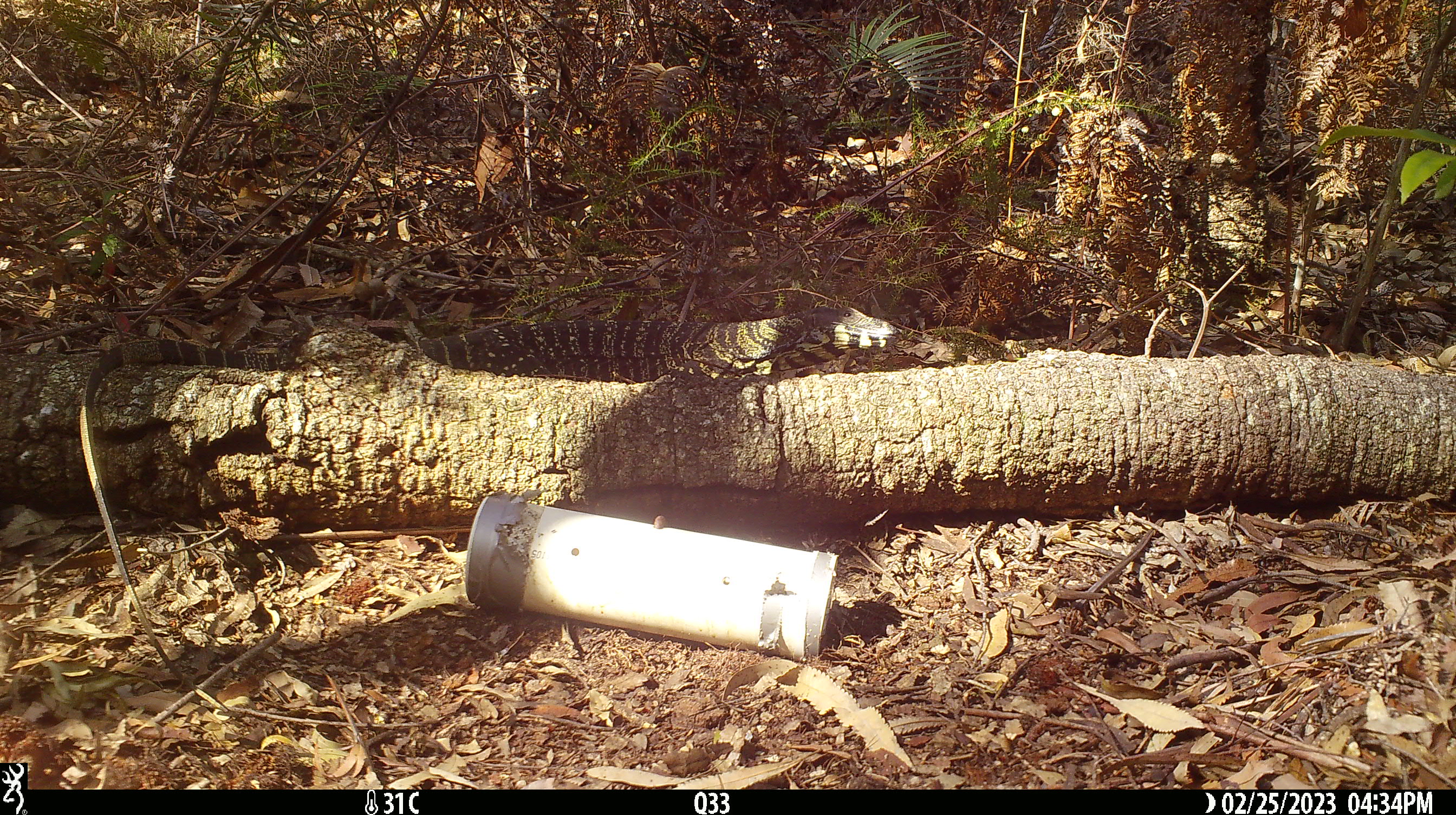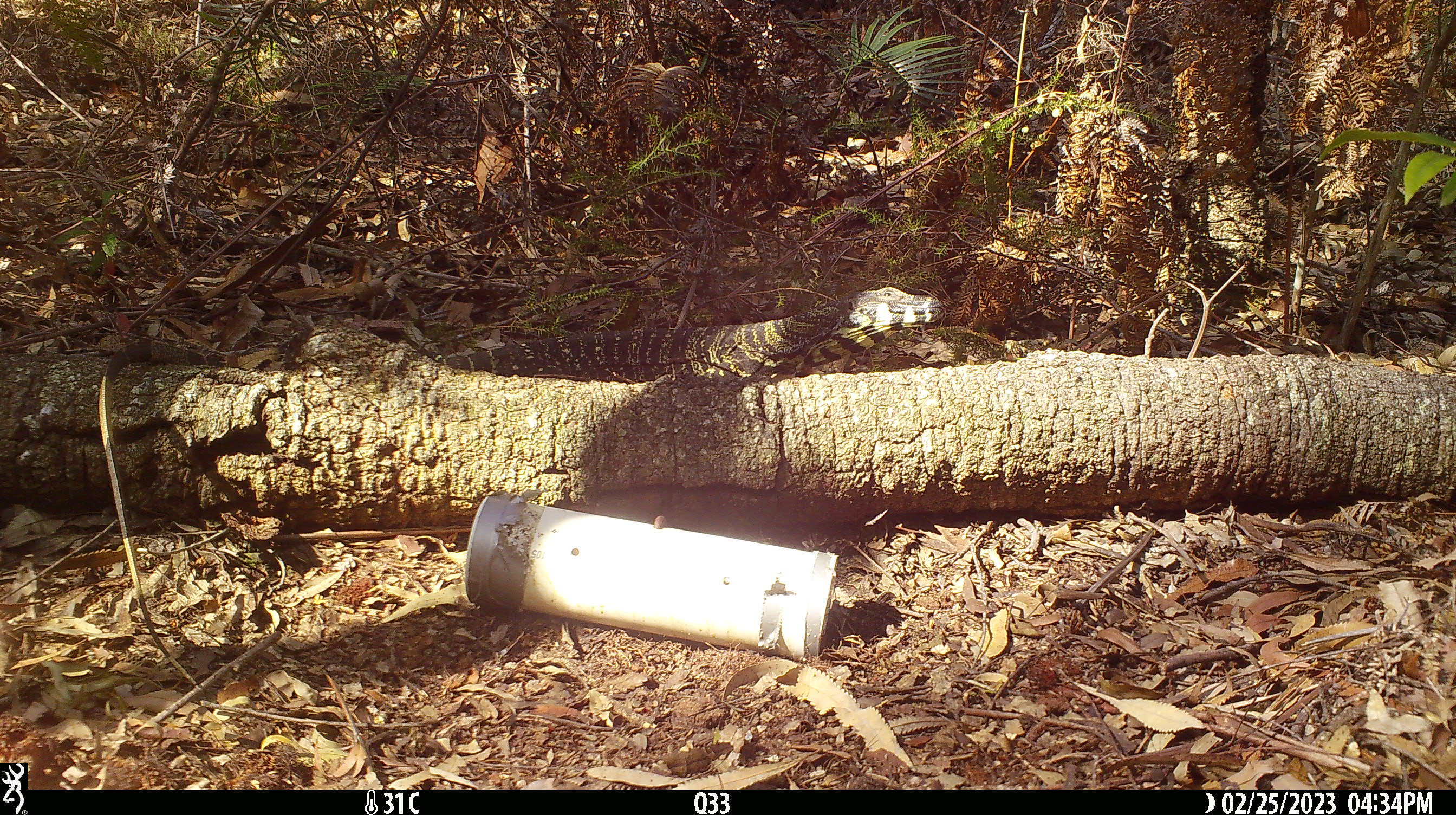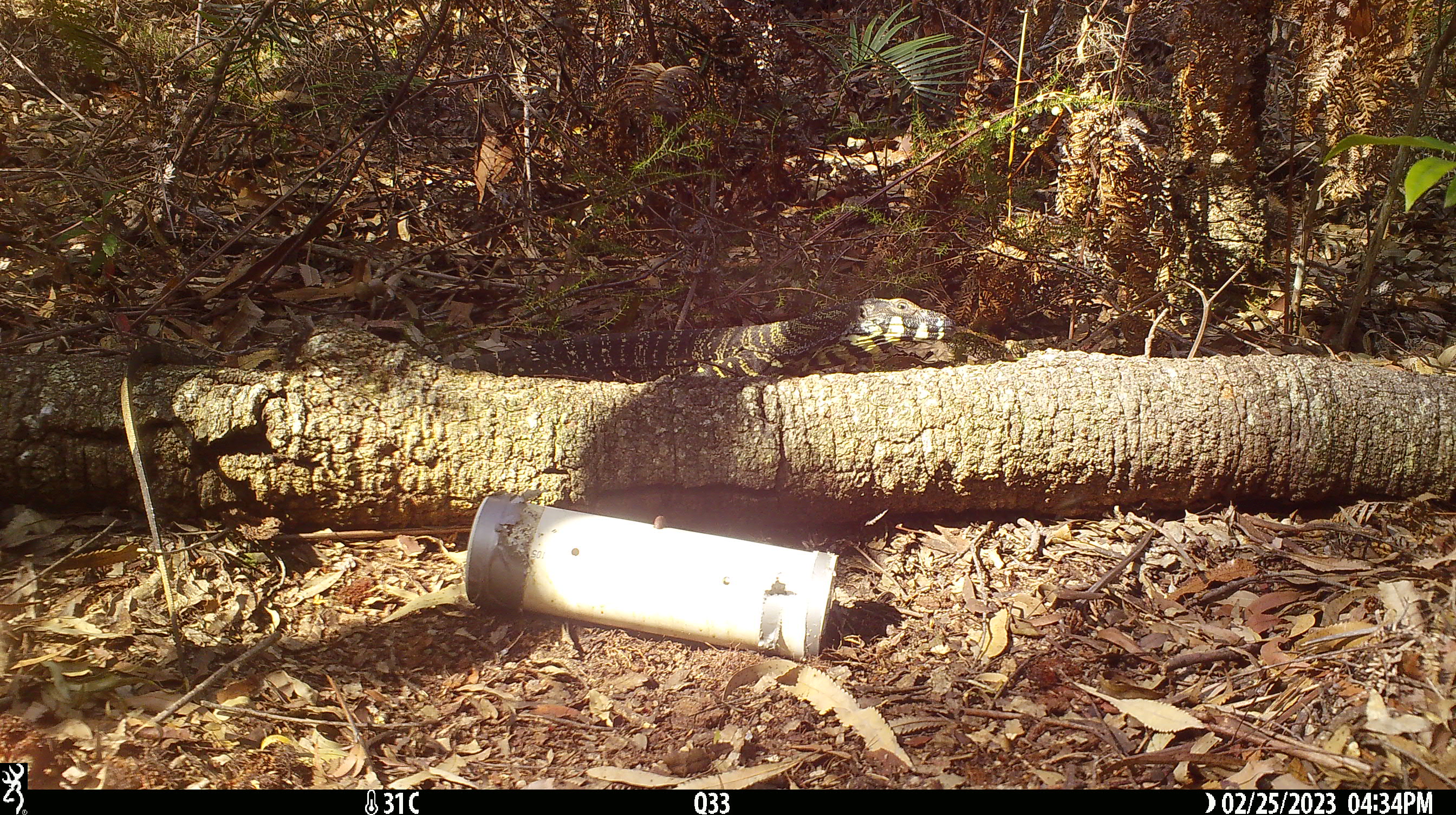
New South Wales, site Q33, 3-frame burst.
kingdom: Animalia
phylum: Chordata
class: Reptilia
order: Squamata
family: Varanidae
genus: Varanus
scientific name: Varanus varius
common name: lace monitor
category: goanna